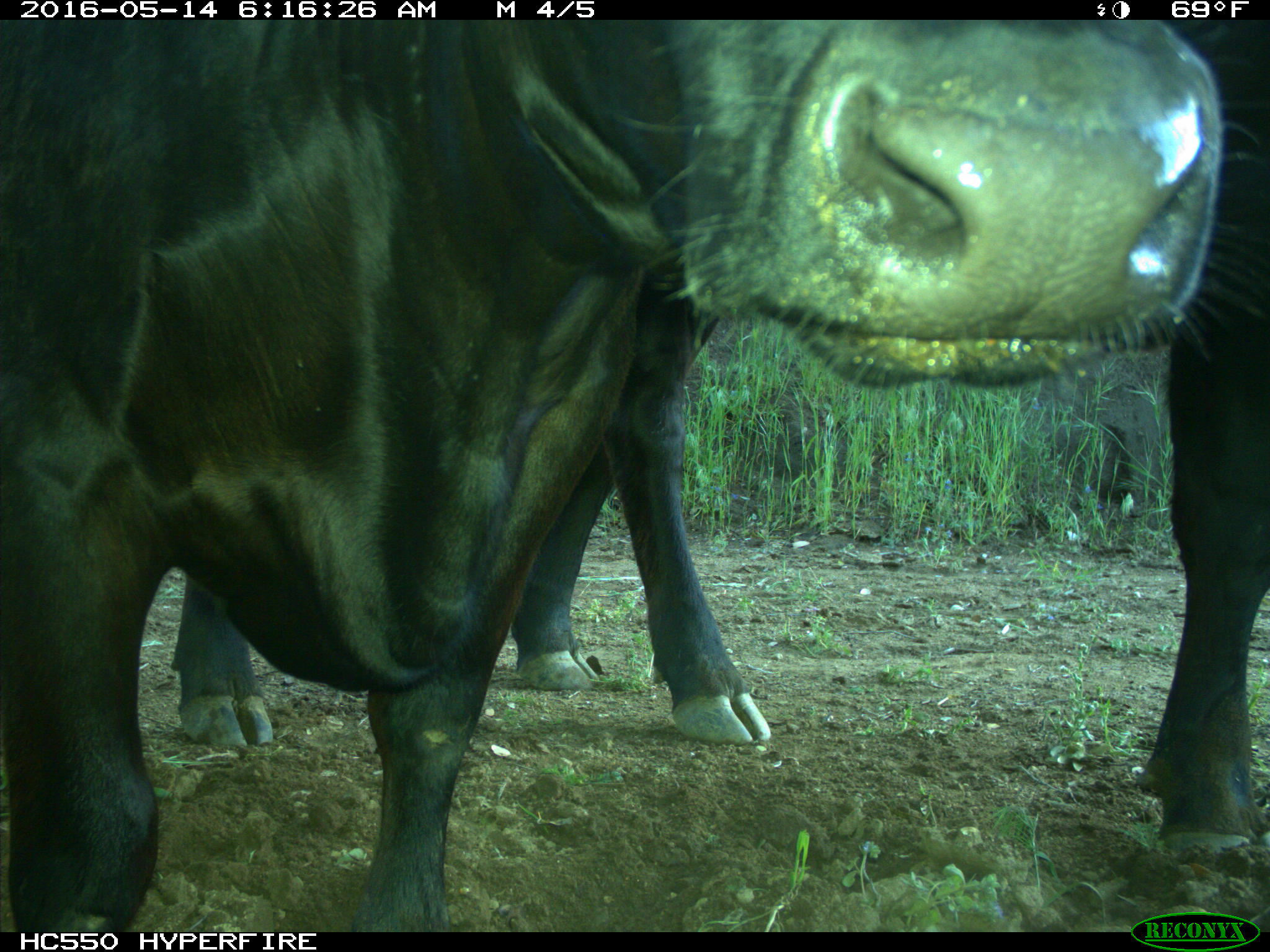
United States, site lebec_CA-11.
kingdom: Animalia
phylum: Chordata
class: Mammalia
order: Artiodactyla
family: Bovidae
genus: Bos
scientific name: Bos taurus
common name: domestic cow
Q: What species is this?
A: Bos taurus (domestic cow).